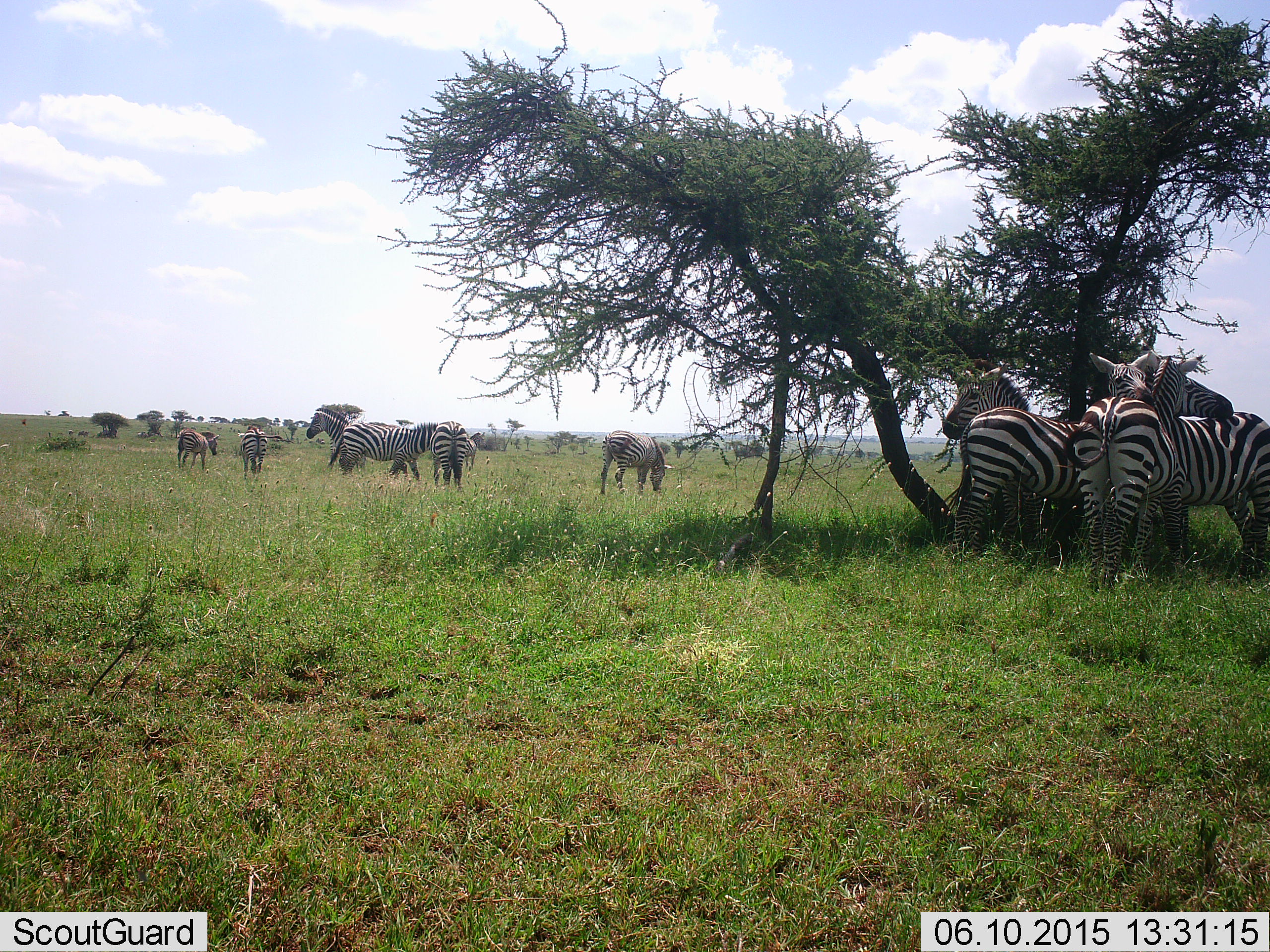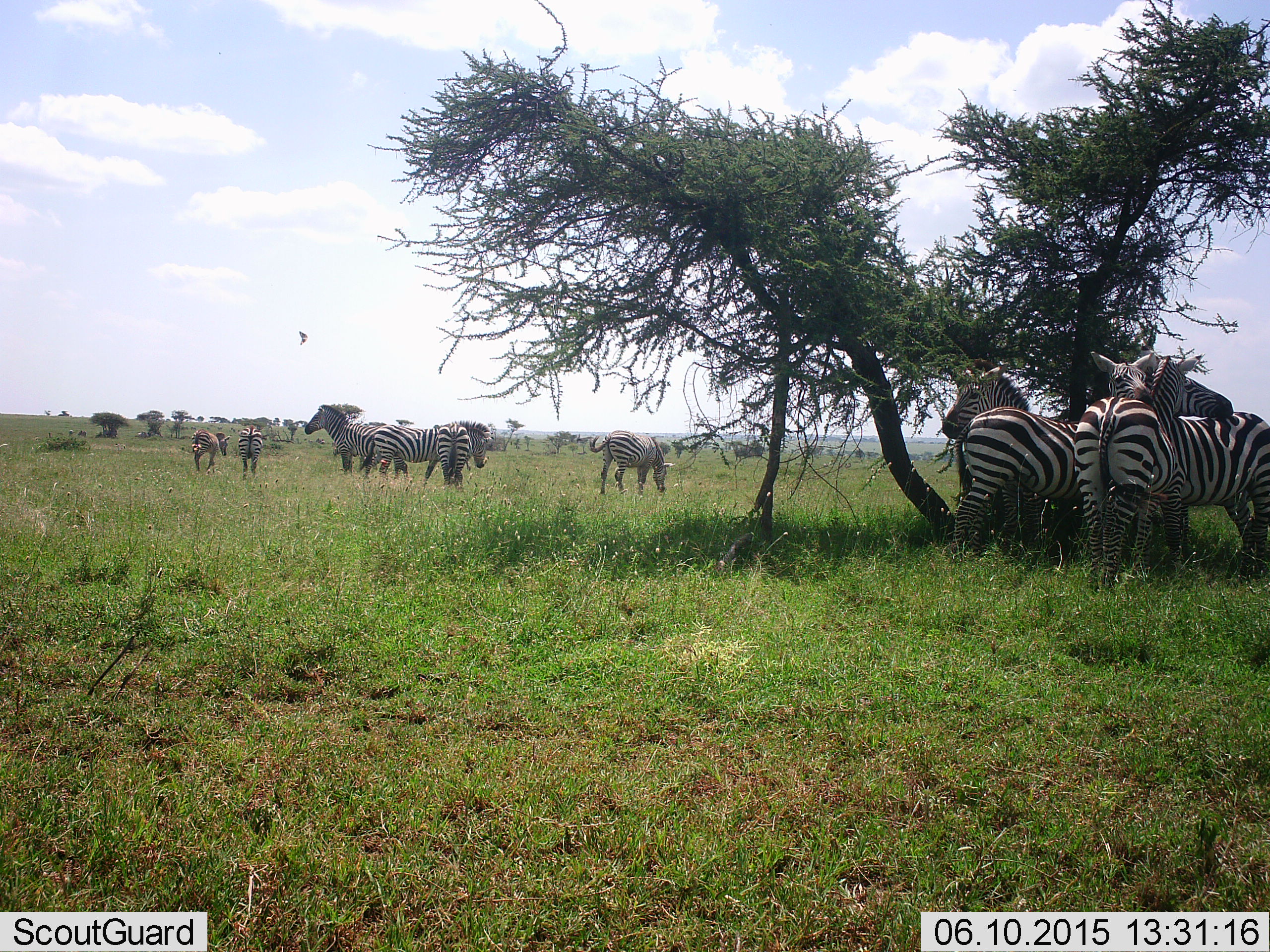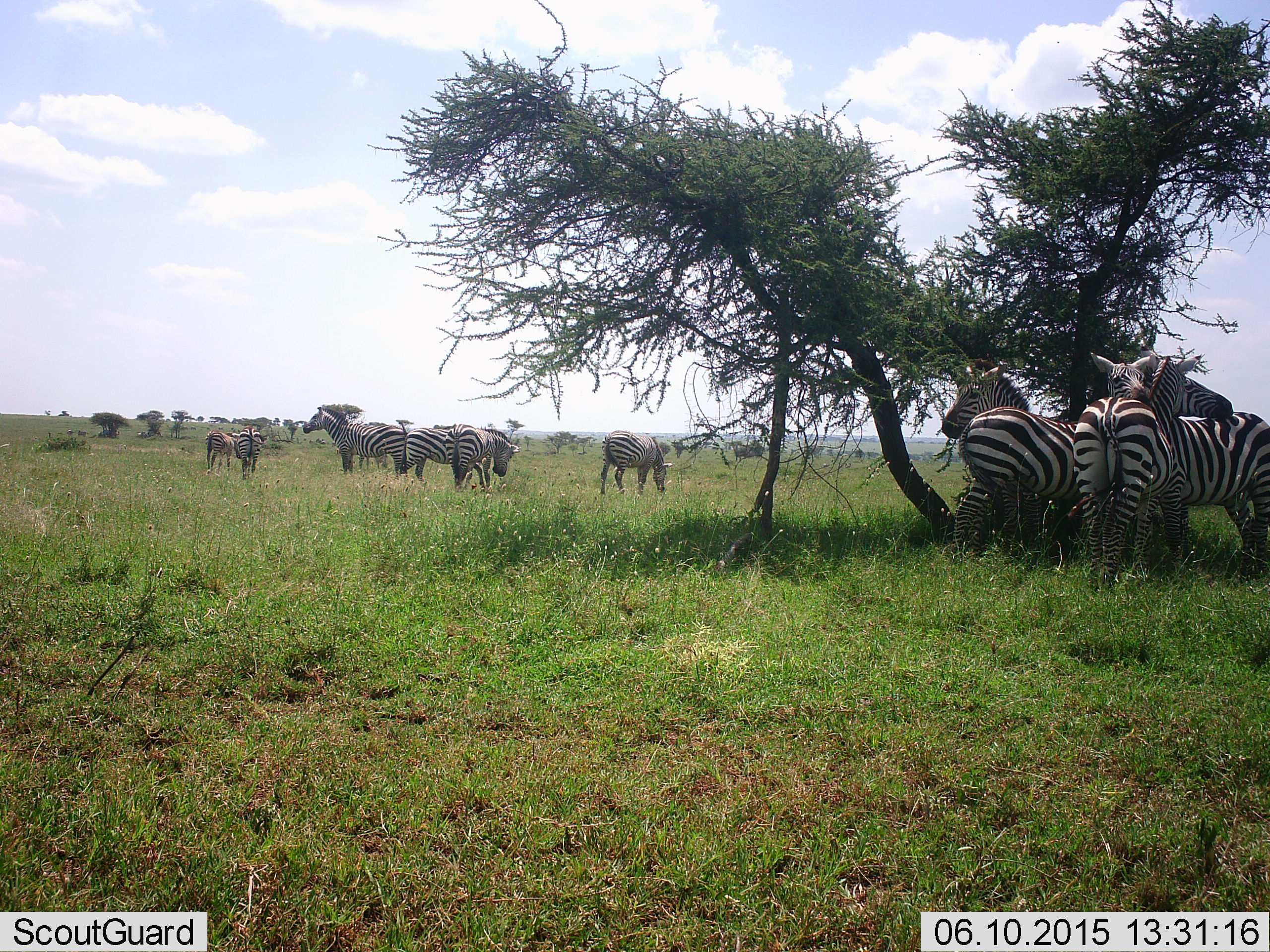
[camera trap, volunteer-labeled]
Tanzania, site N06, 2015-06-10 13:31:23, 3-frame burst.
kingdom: Animalia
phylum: Chordata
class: Mammalia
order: Perissodactyla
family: Equidae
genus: Equus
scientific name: Equus quagga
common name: plains zebra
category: zebra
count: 10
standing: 92%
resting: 33%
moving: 58%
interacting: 33%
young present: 0%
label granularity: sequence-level